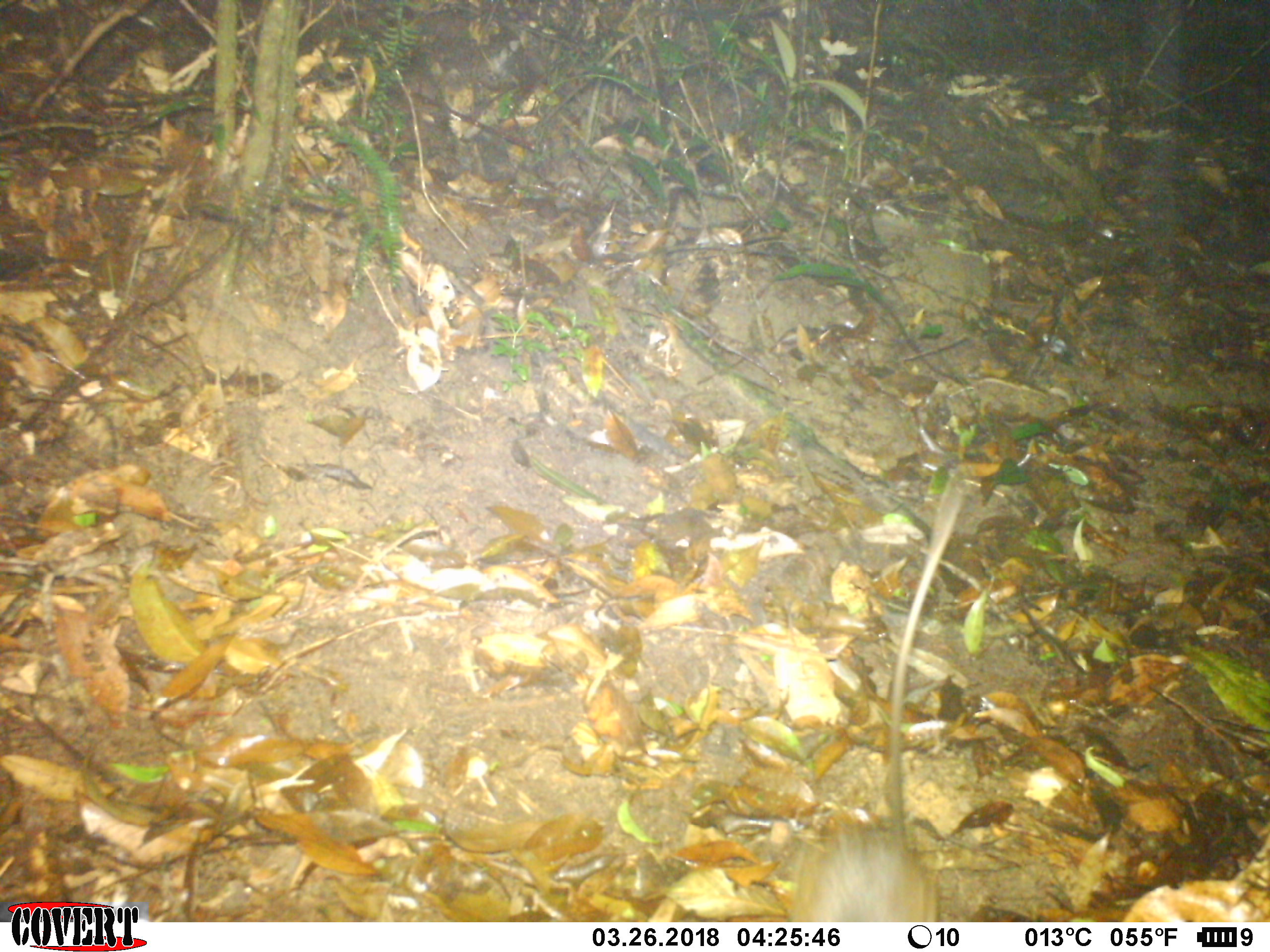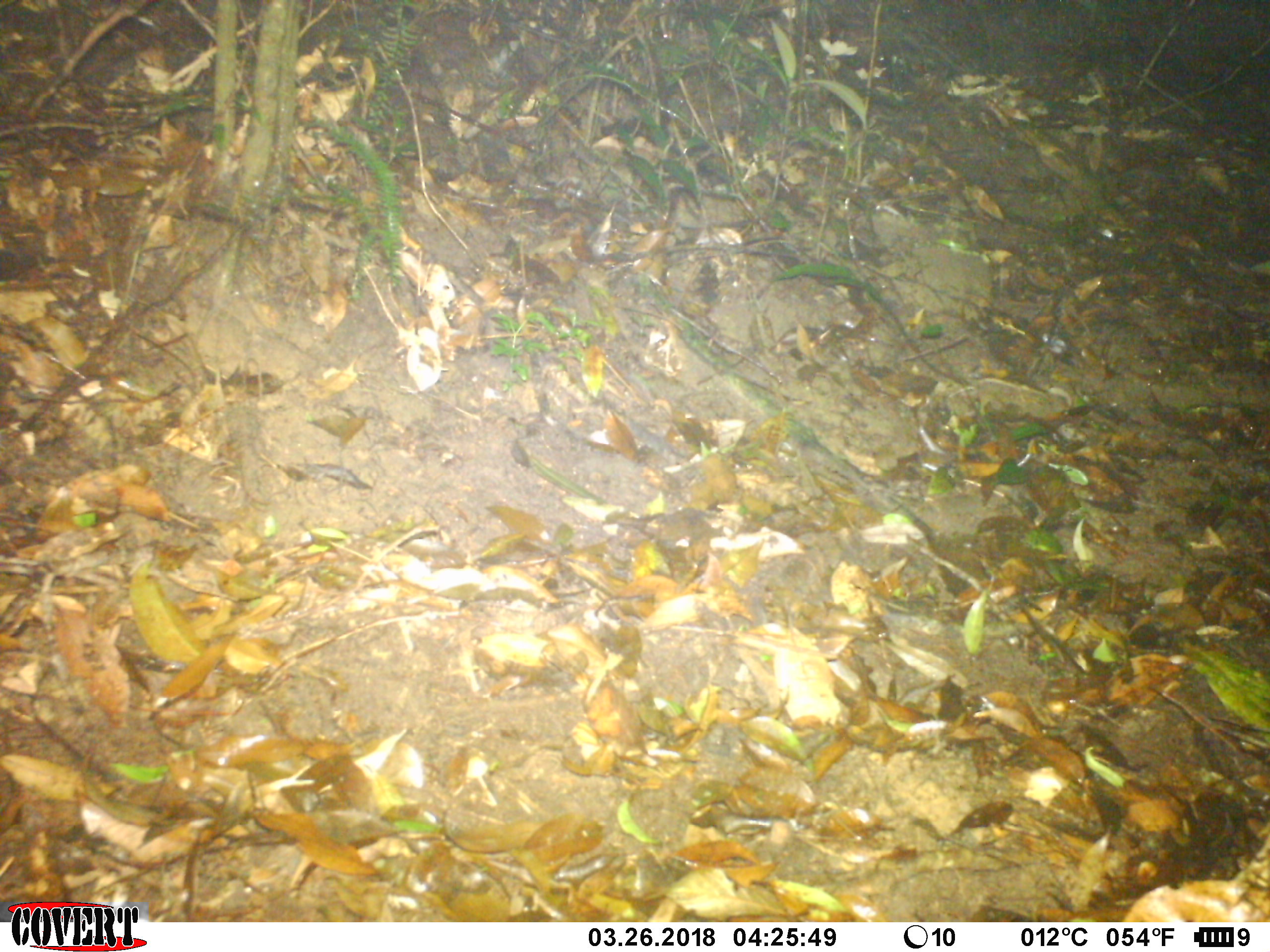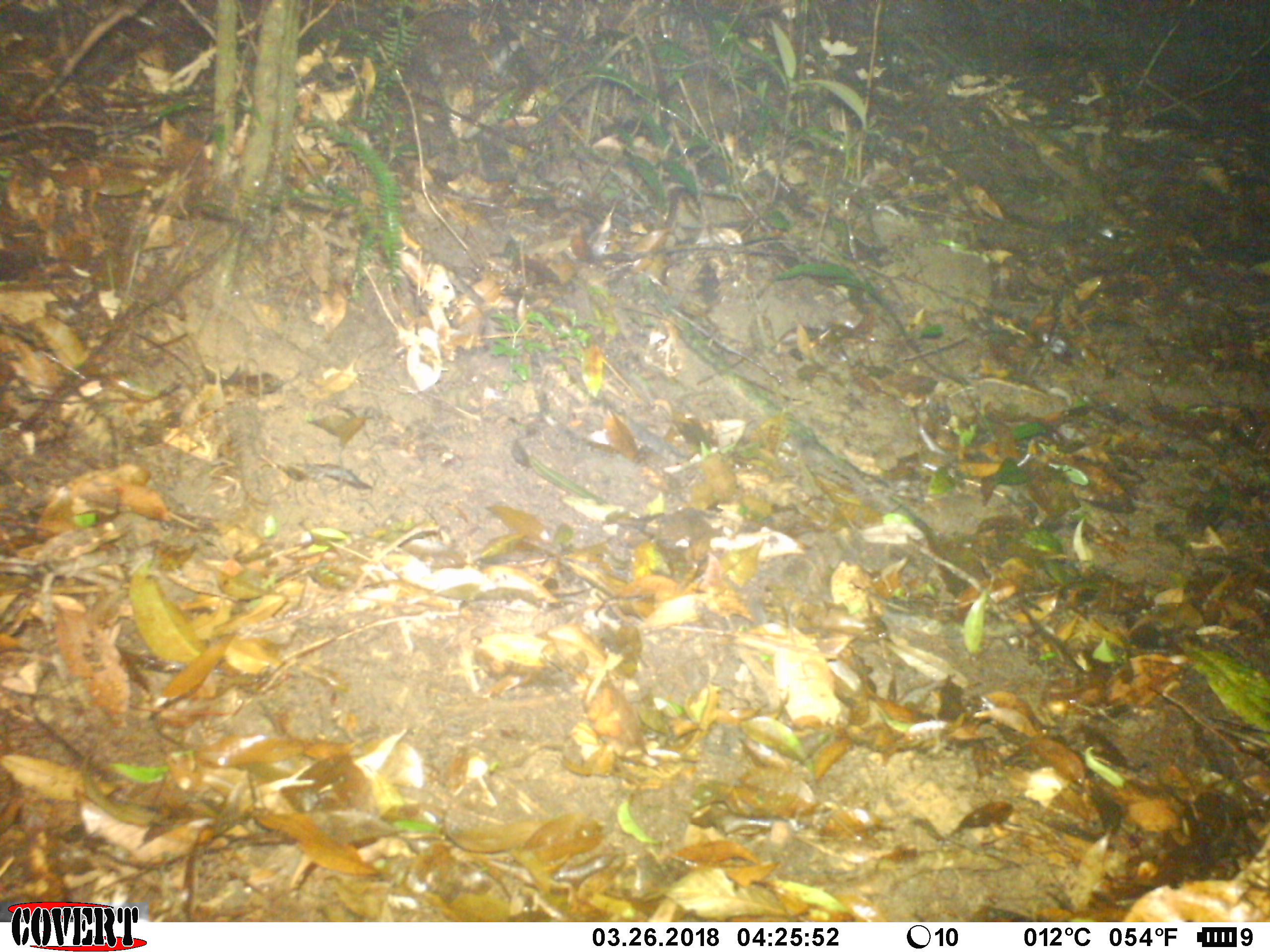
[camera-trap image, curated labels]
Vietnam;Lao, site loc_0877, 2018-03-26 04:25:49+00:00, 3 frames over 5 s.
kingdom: Animalia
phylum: Chordata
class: Mammalia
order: Rodentia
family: Muridae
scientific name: Muridae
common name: old-world mice and rats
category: unidentified murid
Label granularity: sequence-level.